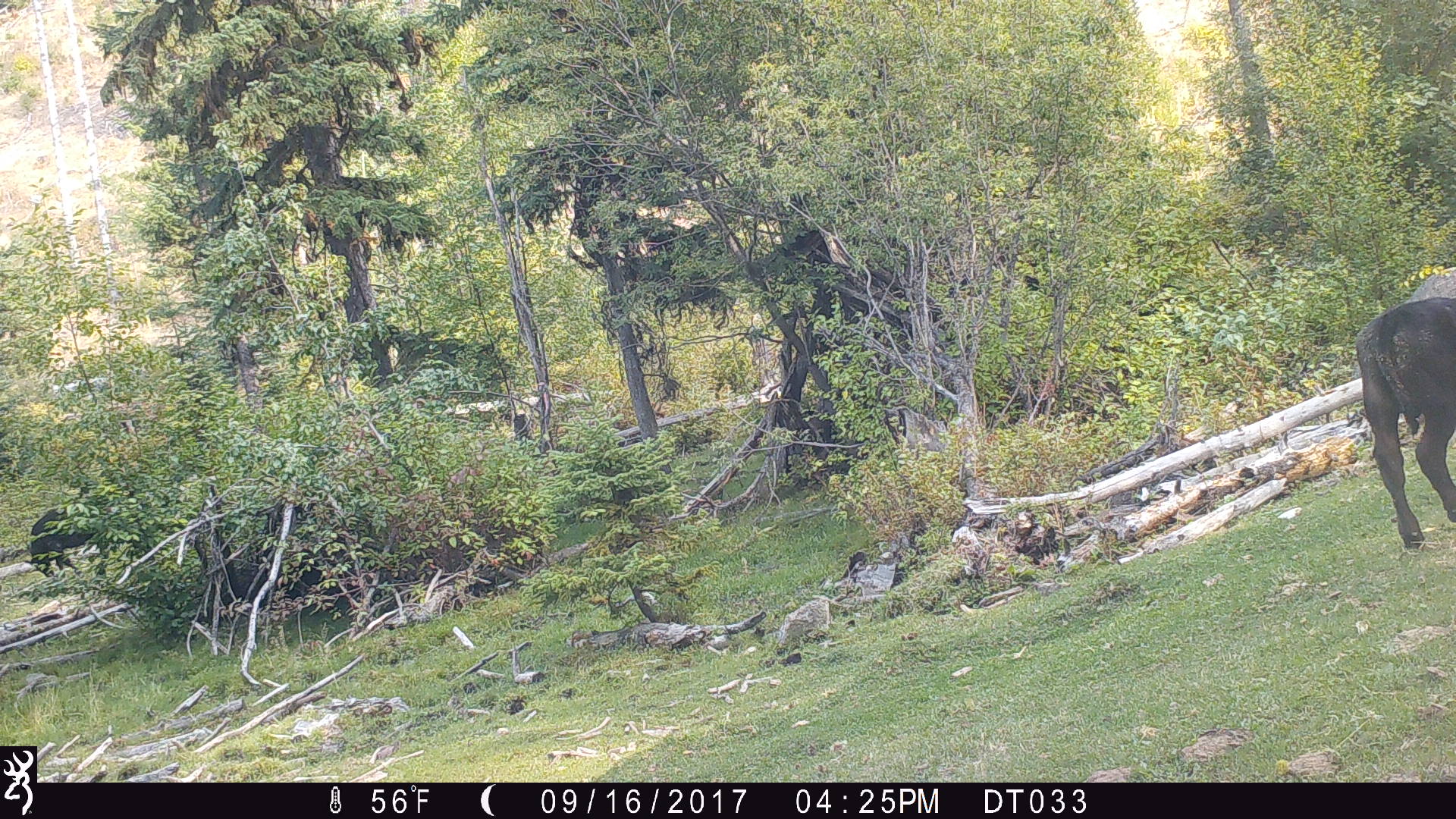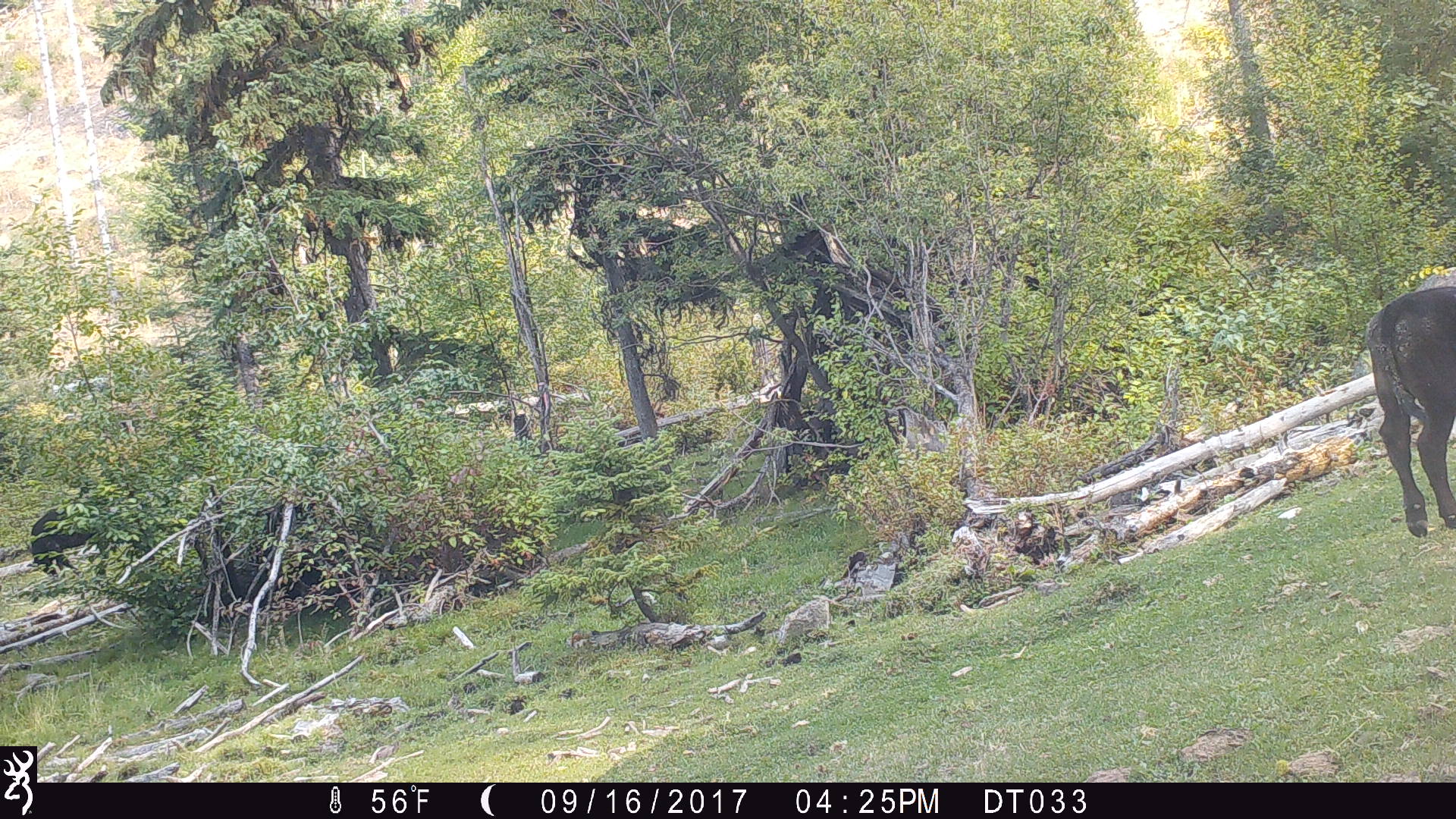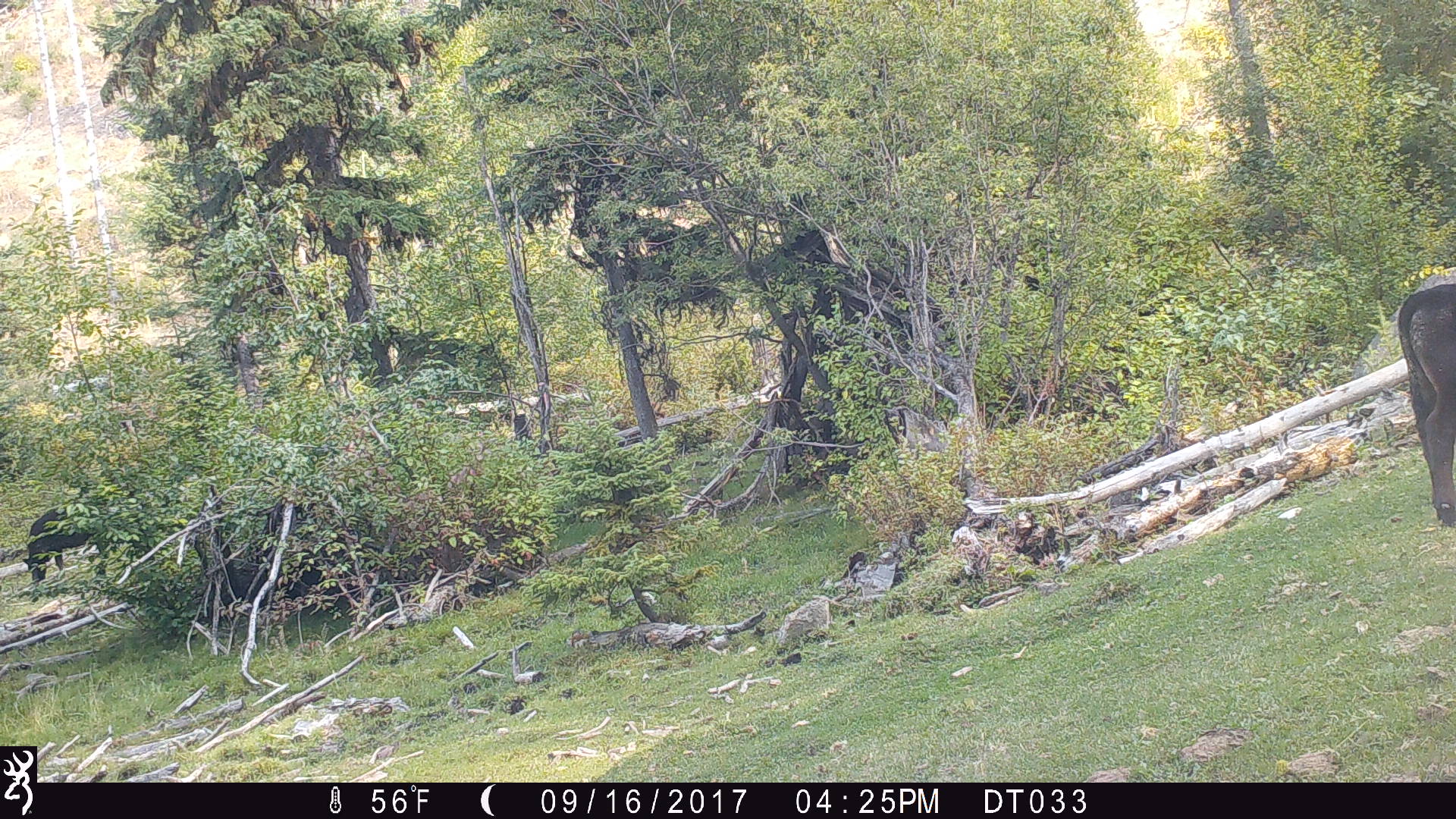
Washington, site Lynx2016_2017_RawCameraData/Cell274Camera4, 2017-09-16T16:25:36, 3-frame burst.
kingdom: Animalia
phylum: Chordata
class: Mammalia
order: Artiodactyla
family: Bovidae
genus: Bos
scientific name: Bos taurus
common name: domestic cattle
Domestic cattle (Bos taurus). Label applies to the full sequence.